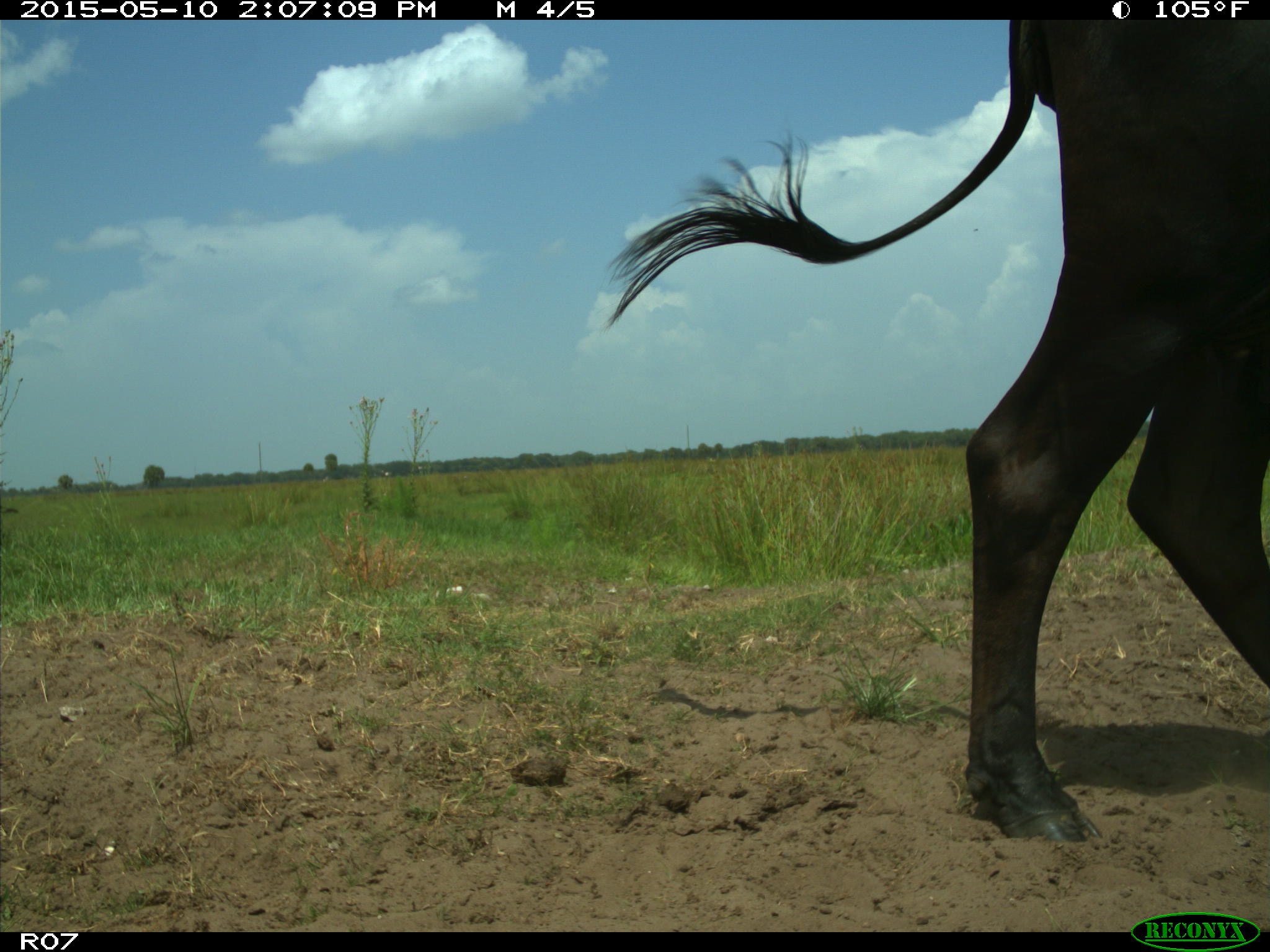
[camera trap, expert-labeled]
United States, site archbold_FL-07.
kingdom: Animalia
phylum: Chordata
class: Mammalia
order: Artiodactyla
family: Bovidae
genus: Bos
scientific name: Bos taurus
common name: domestic cow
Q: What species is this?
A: Bos taurus (domestic cow).